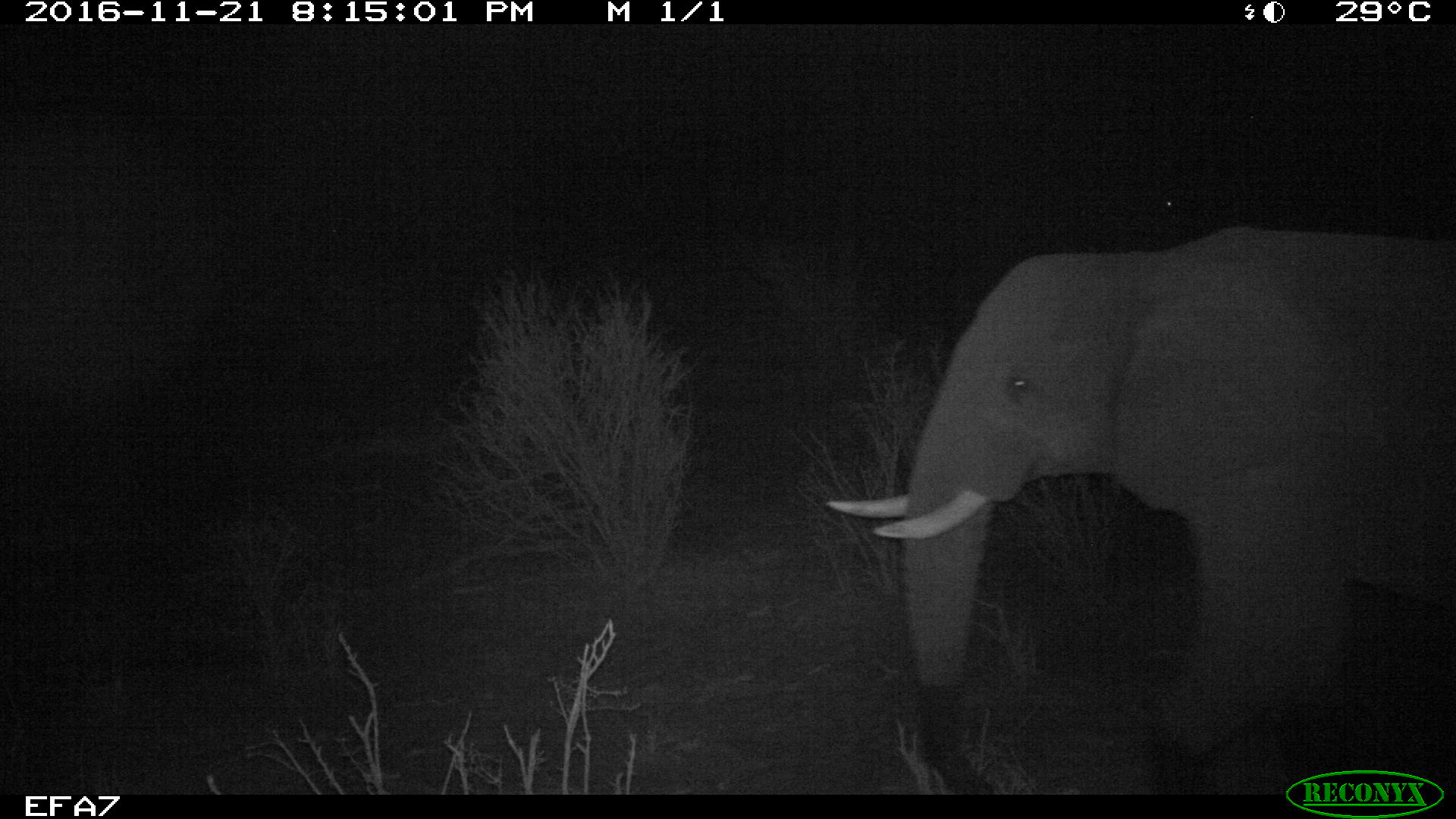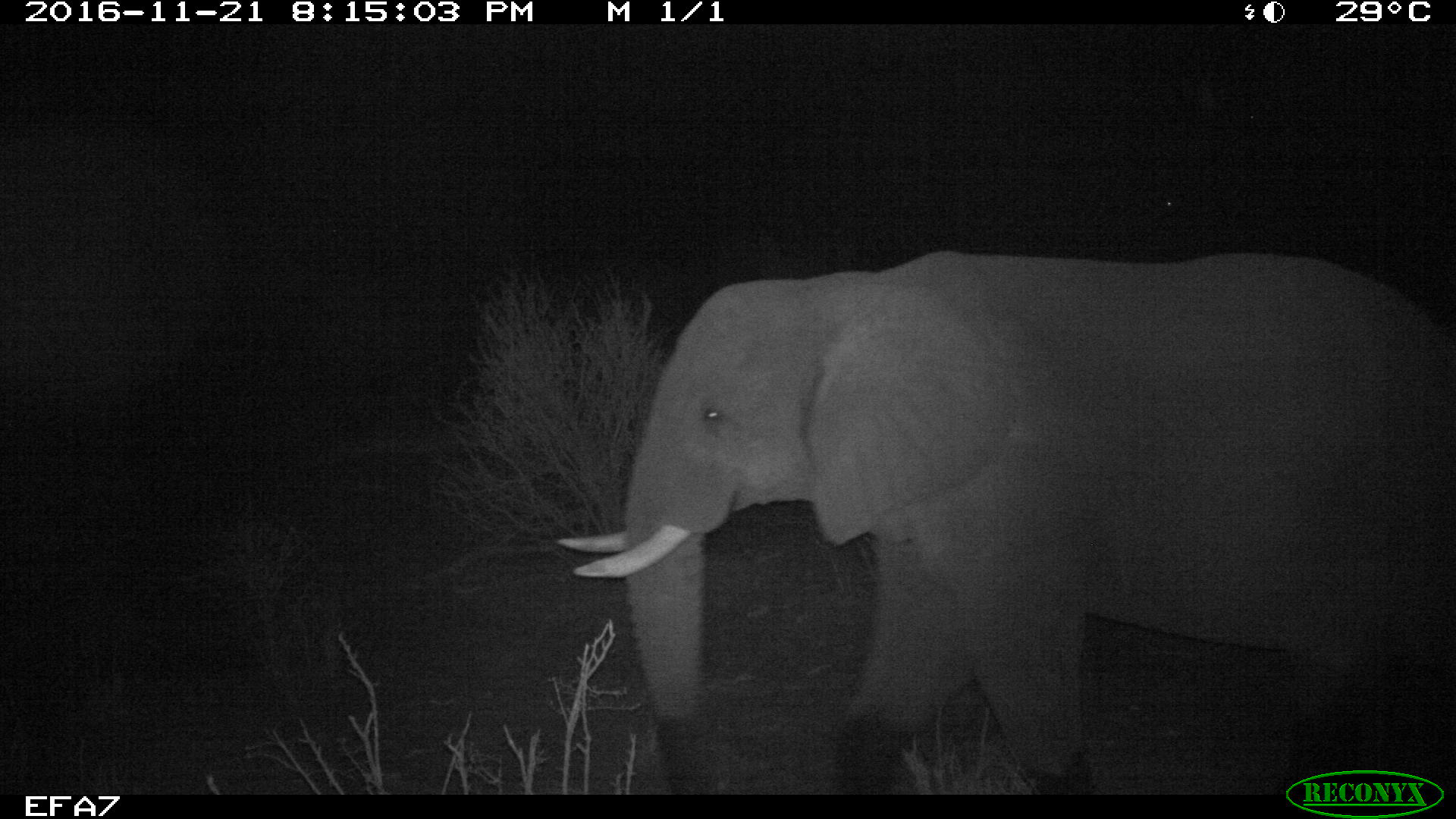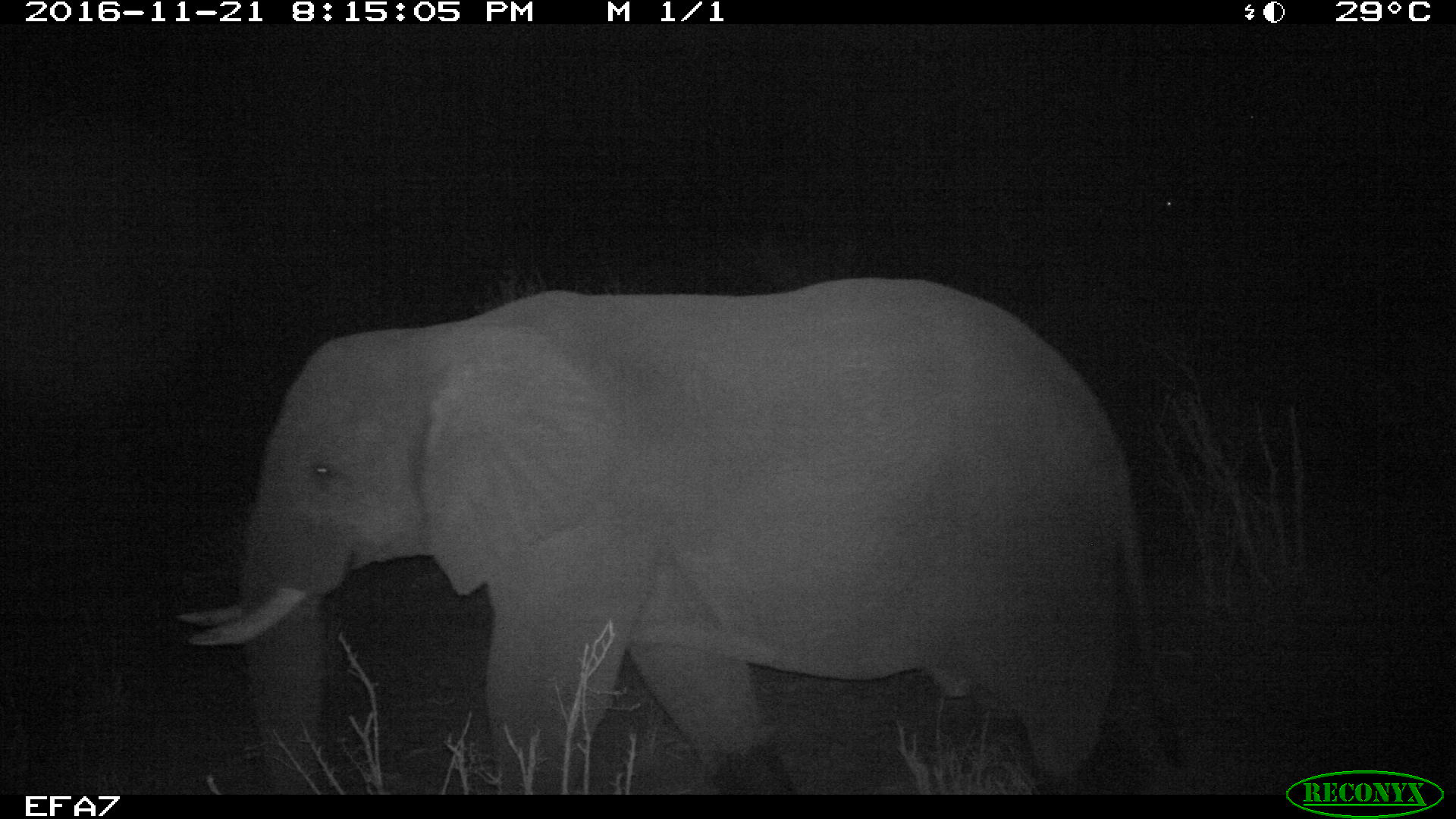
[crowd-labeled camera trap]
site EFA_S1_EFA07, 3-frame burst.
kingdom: Animalia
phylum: Chordata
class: Mammalia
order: Proboscidea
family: Elephantidae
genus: Loxodonta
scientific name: Loxodonta africana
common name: african bush elephant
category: elephant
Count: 1.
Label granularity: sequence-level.